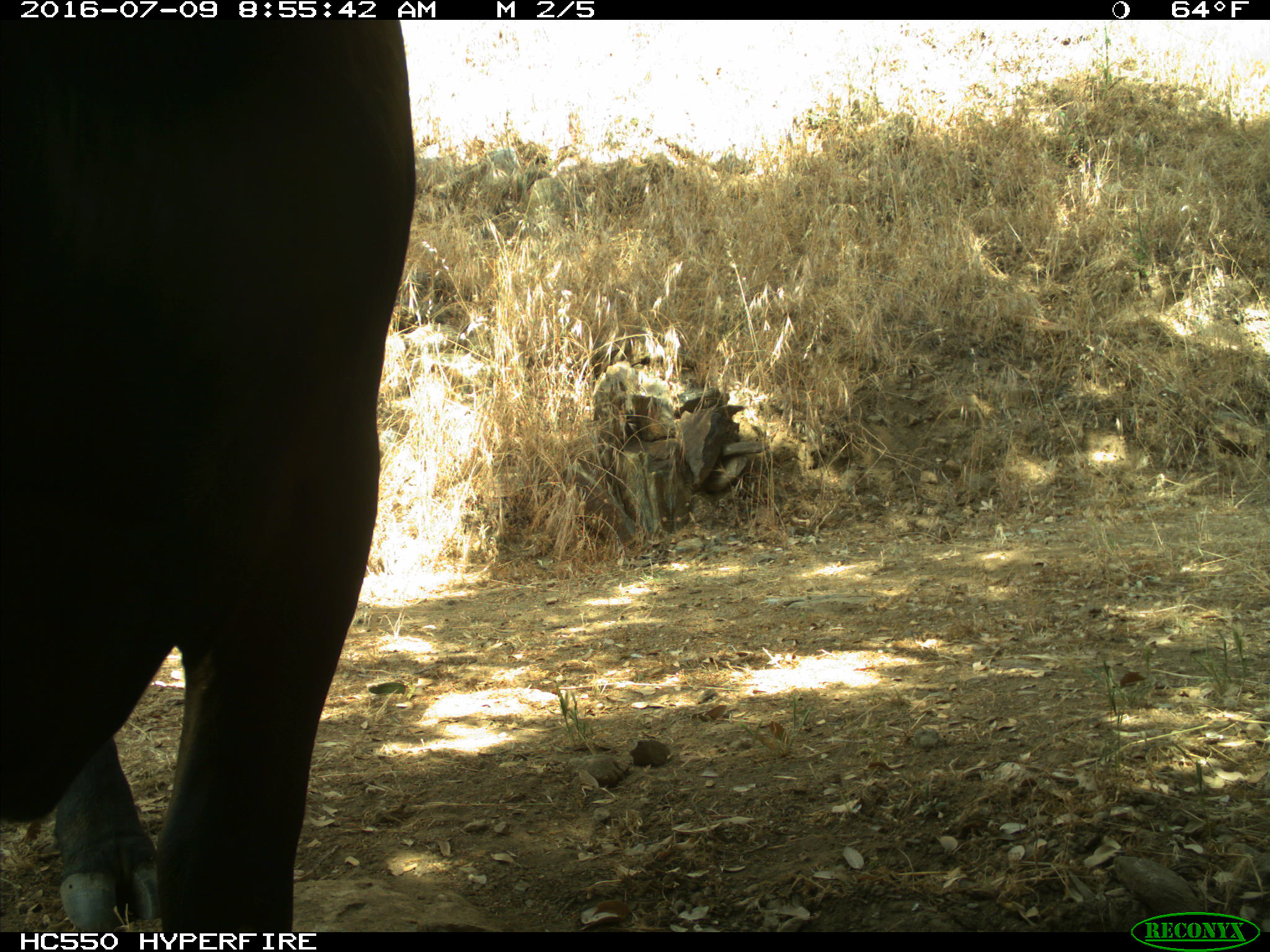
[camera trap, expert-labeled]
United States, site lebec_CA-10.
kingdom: Animalia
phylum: Chordata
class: Mammalia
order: Artiodactyla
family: Bovidae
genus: Bos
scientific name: Bos taurus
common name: domestic cow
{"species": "Bos taurus (domestic cow)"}